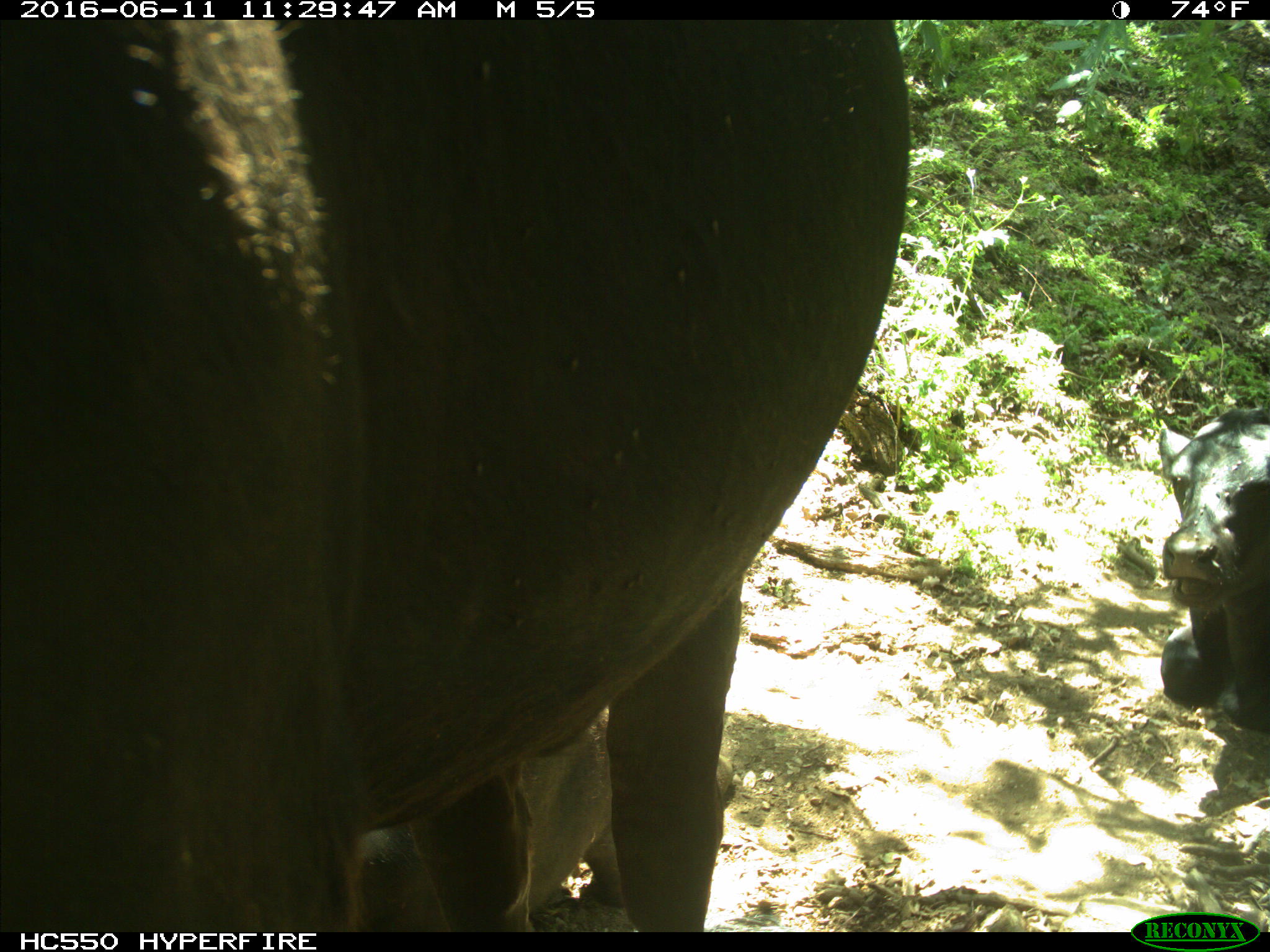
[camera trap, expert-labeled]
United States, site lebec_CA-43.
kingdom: Animalia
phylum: Chordata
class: Mammalia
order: Artiodactyla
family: Bovidae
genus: Bos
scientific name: Bos taurus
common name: domestic cow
Bos taurus (domestic cow).